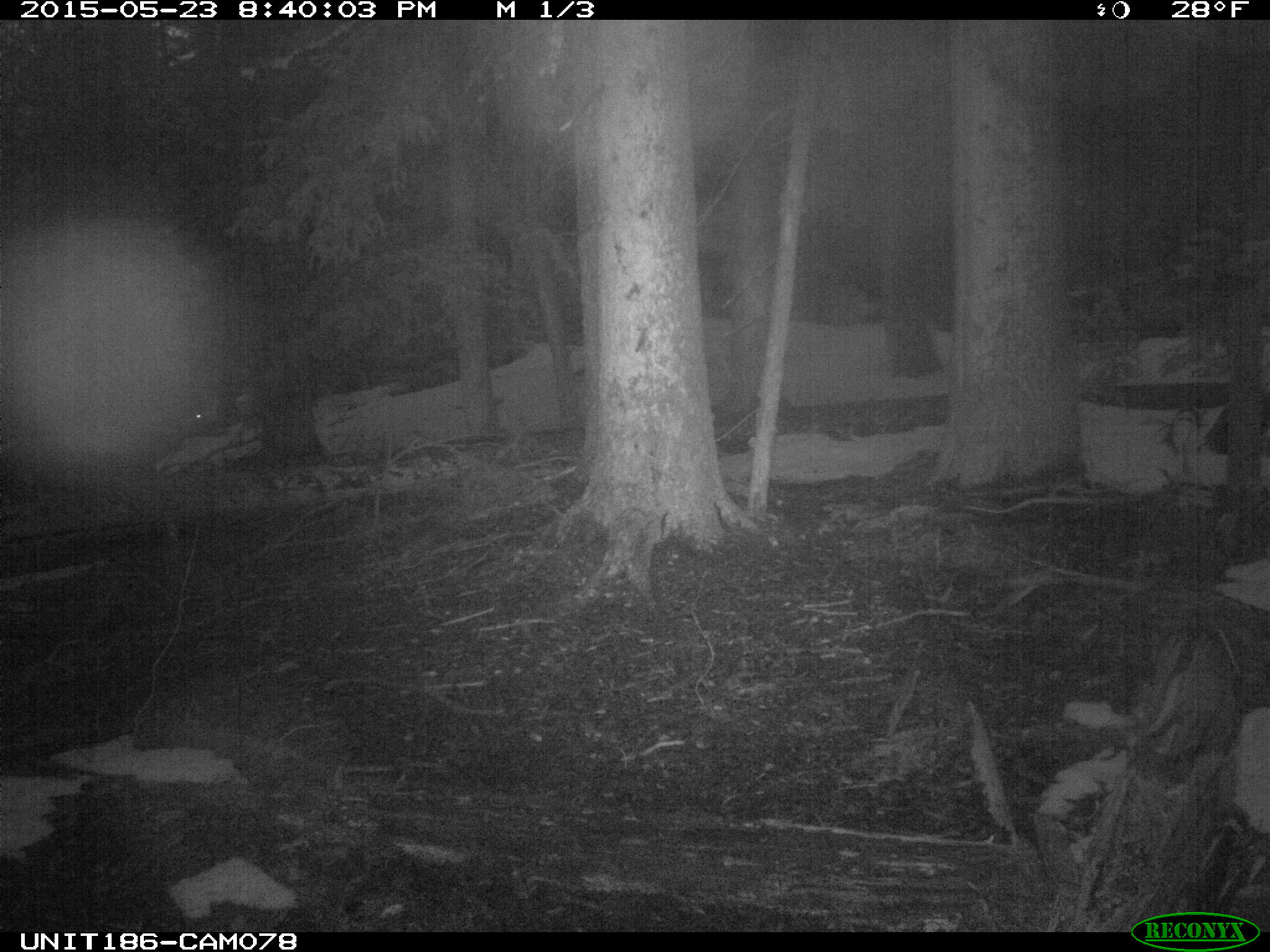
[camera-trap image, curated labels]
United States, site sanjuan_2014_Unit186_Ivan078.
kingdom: Animalia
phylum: Chordata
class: Mammalia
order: Artiodactyla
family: Cervidae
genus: Cervus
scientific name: Cervus elaphus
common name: red deer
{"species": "Cervus elaphus (red deer)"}